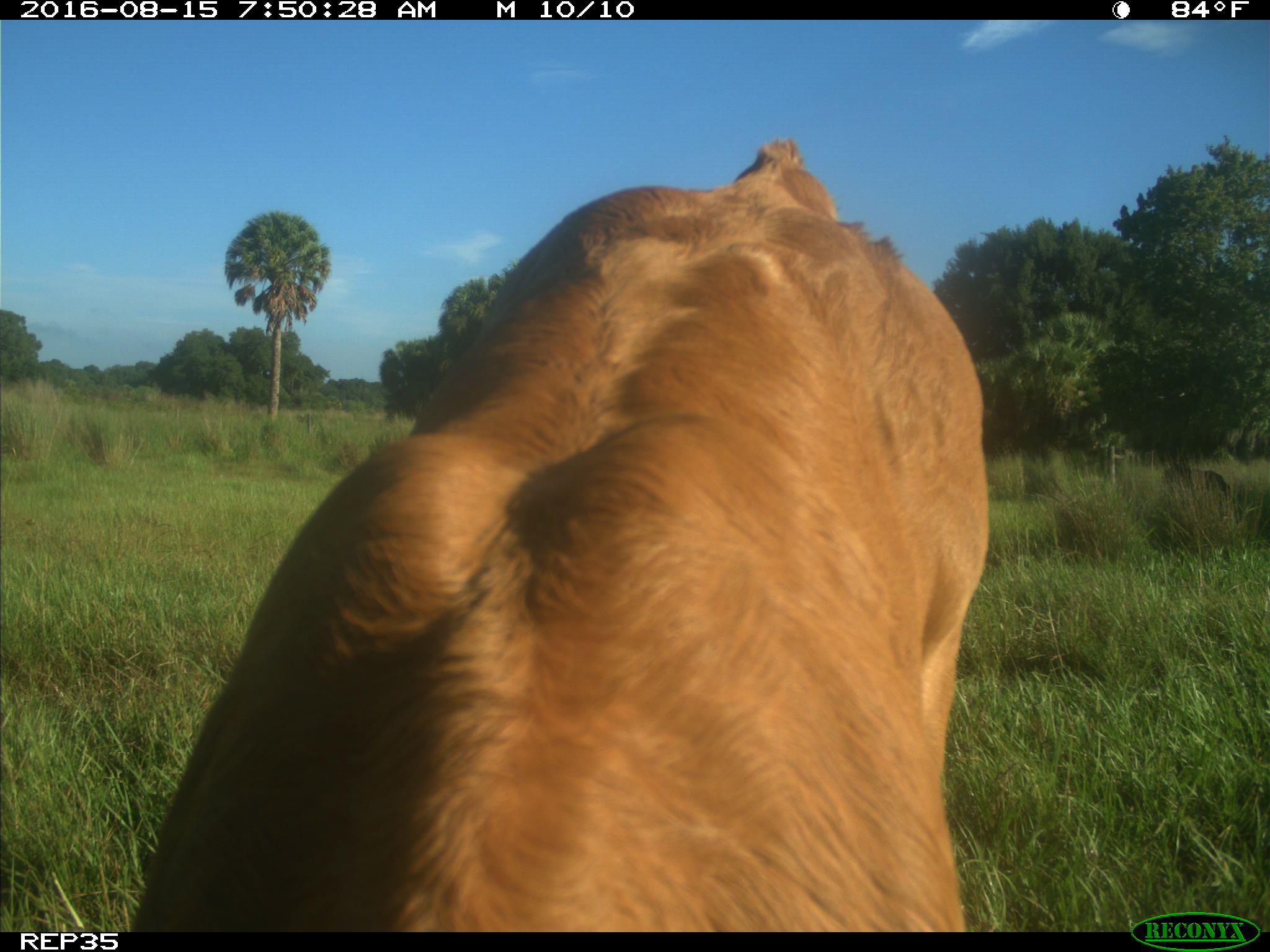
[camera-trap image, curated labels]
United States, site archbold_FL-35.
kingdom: Animalia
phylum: Chordata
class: Mammalia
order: Artiodactyla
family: Bovidae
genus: Bos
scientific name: Bos taurus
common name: domestic cow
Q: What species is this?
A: Bos taurus (domestic cow).